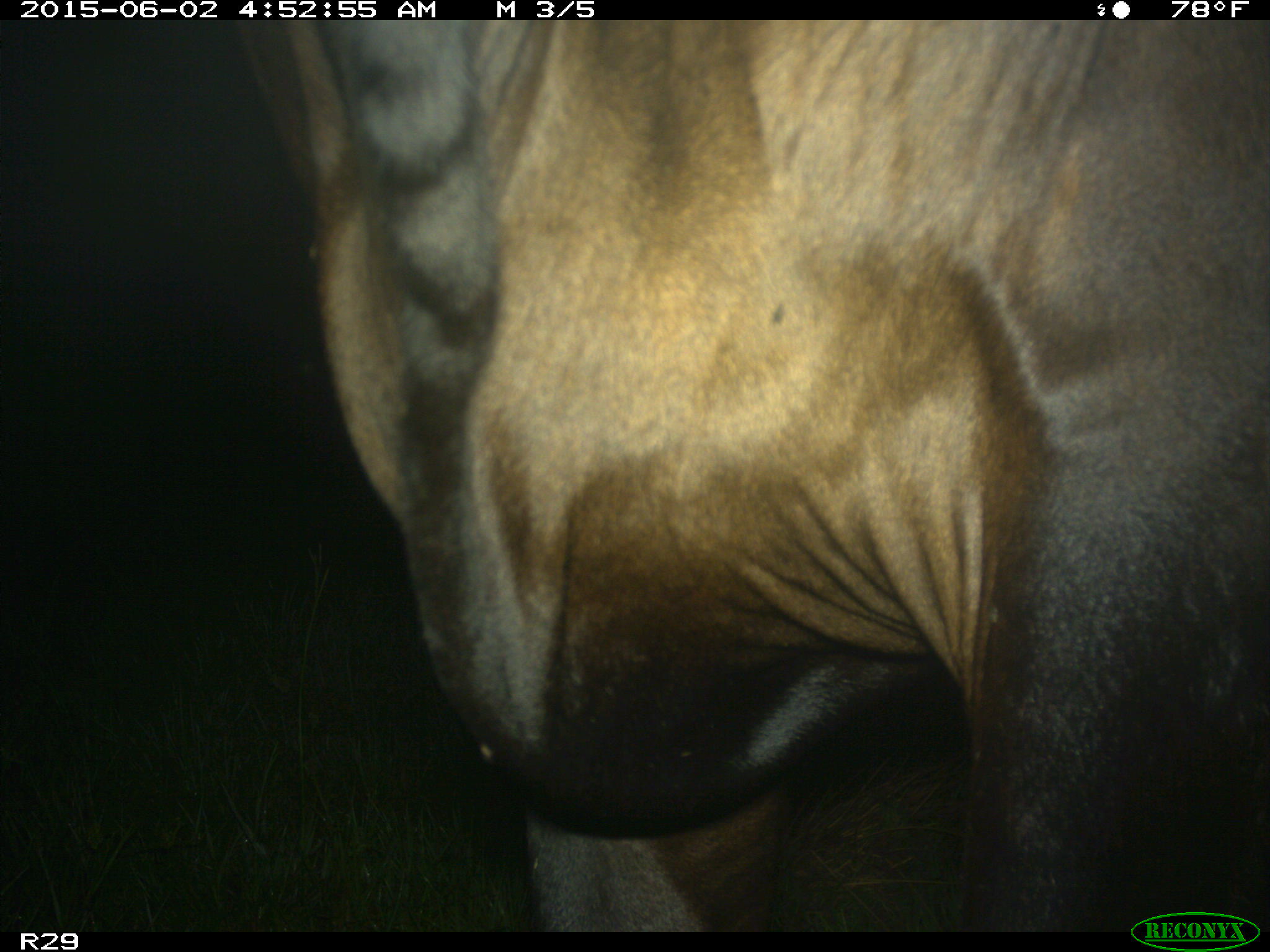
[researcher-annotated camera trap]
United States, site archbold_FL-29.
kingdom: Animalia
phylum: Chordata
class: Mammalia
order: Artiodactyla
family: Bovidae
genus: Bos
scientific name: Bos taurus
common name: domestic cow